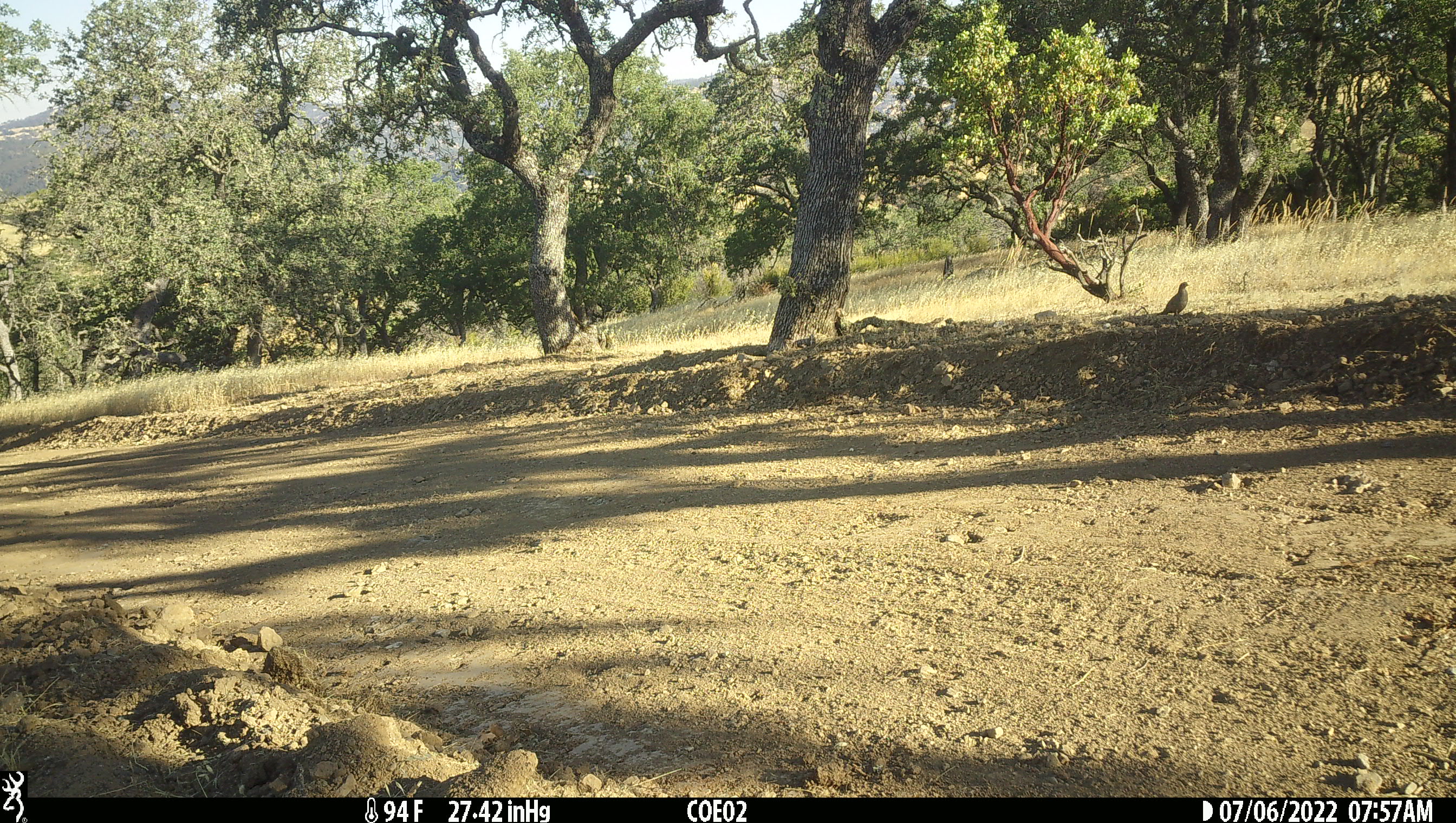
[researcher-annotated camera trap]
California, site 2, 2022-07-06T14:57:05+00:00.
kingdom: Animalia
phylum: Chordata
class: Aves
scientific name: Aves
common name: bird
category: unknown bird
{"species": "unknown bird (bird) (Aves)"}